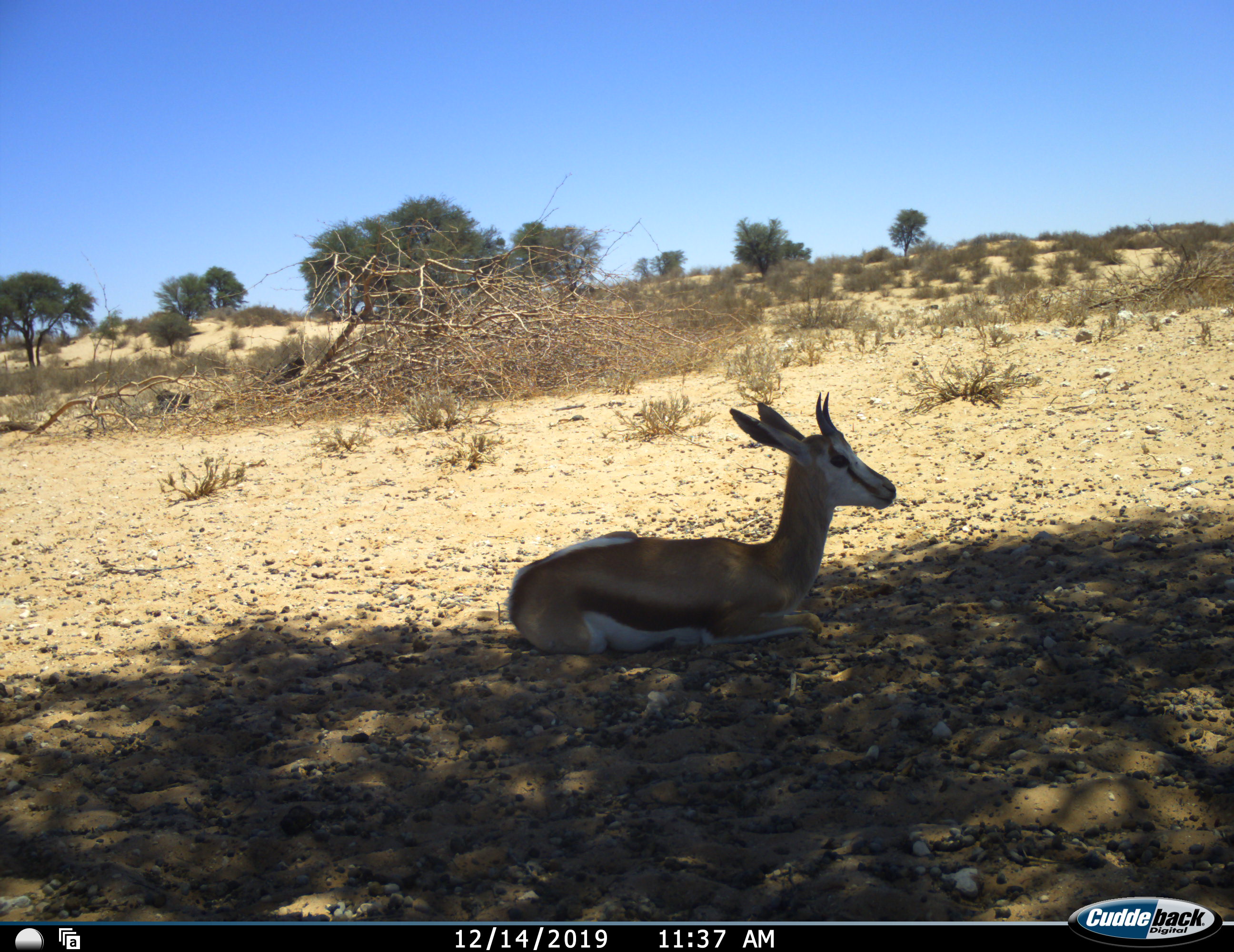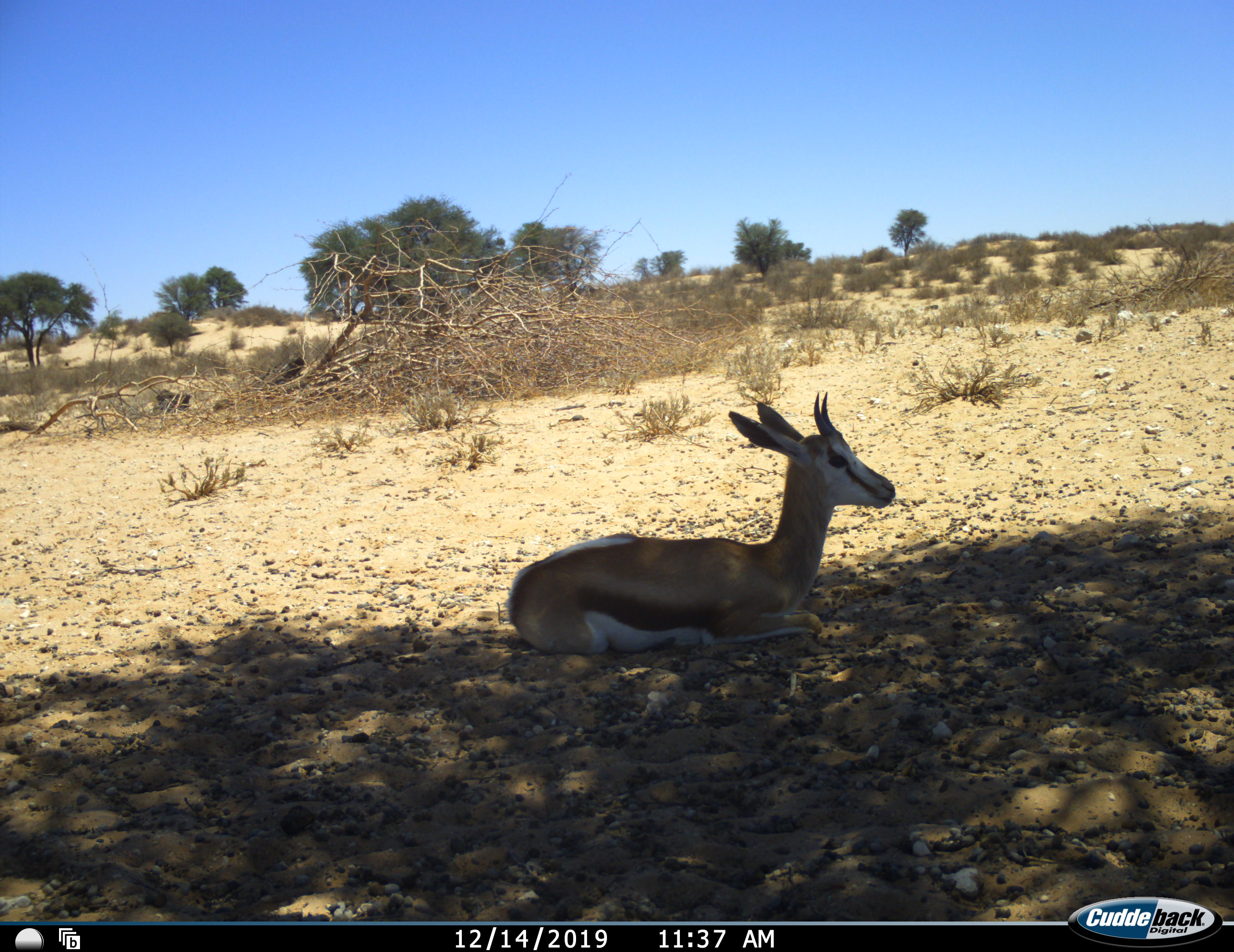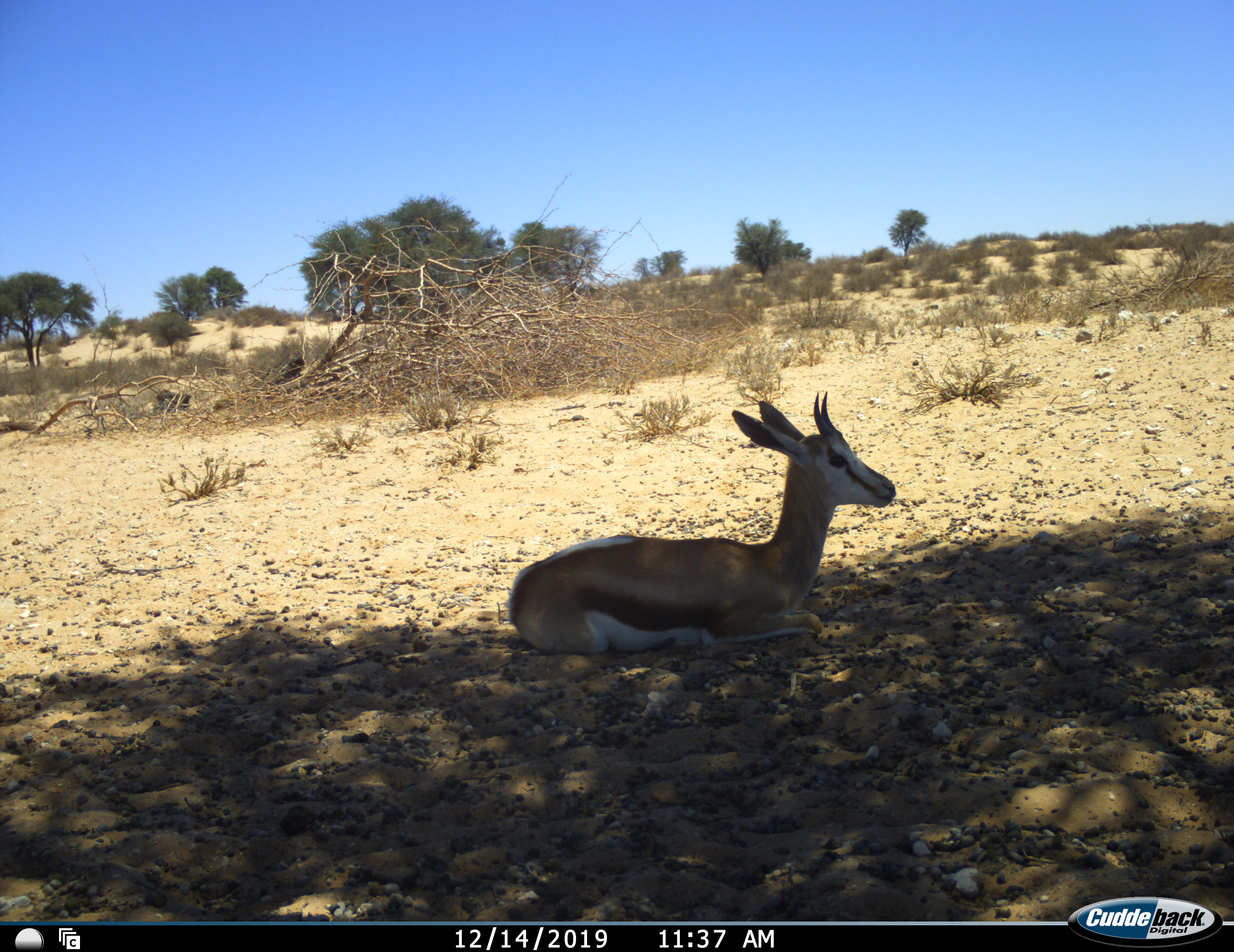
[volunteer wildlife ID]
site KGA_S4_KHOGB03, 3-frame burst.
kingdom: Animalia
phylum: Chordata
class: Mammalia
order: Artiodactyla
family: Bovidae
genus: Antidorcas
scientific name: Antidorcas marsupialis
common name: springbok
Springbok (Antidorcas marsupialis), count 1. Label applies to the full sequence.